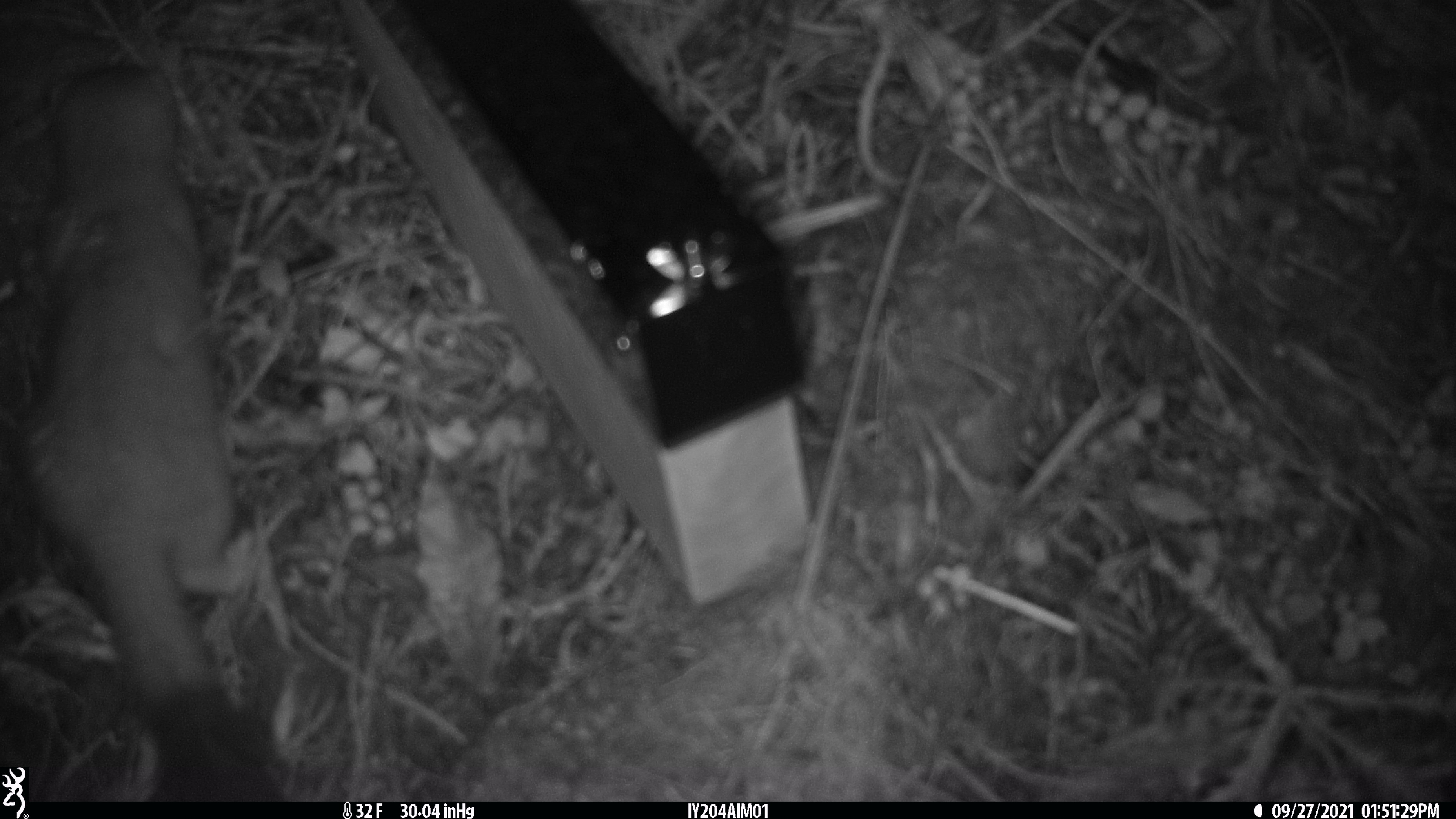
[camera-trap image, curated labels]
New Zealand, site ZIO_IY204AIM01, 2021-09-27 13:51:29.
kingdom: Animalia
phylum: Chordata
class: Mammalia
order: Carnivora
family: Mustelidae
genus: Mustela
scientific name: Mustela erminea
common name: stoat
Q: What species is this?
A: Stoat (Mustela erminea).